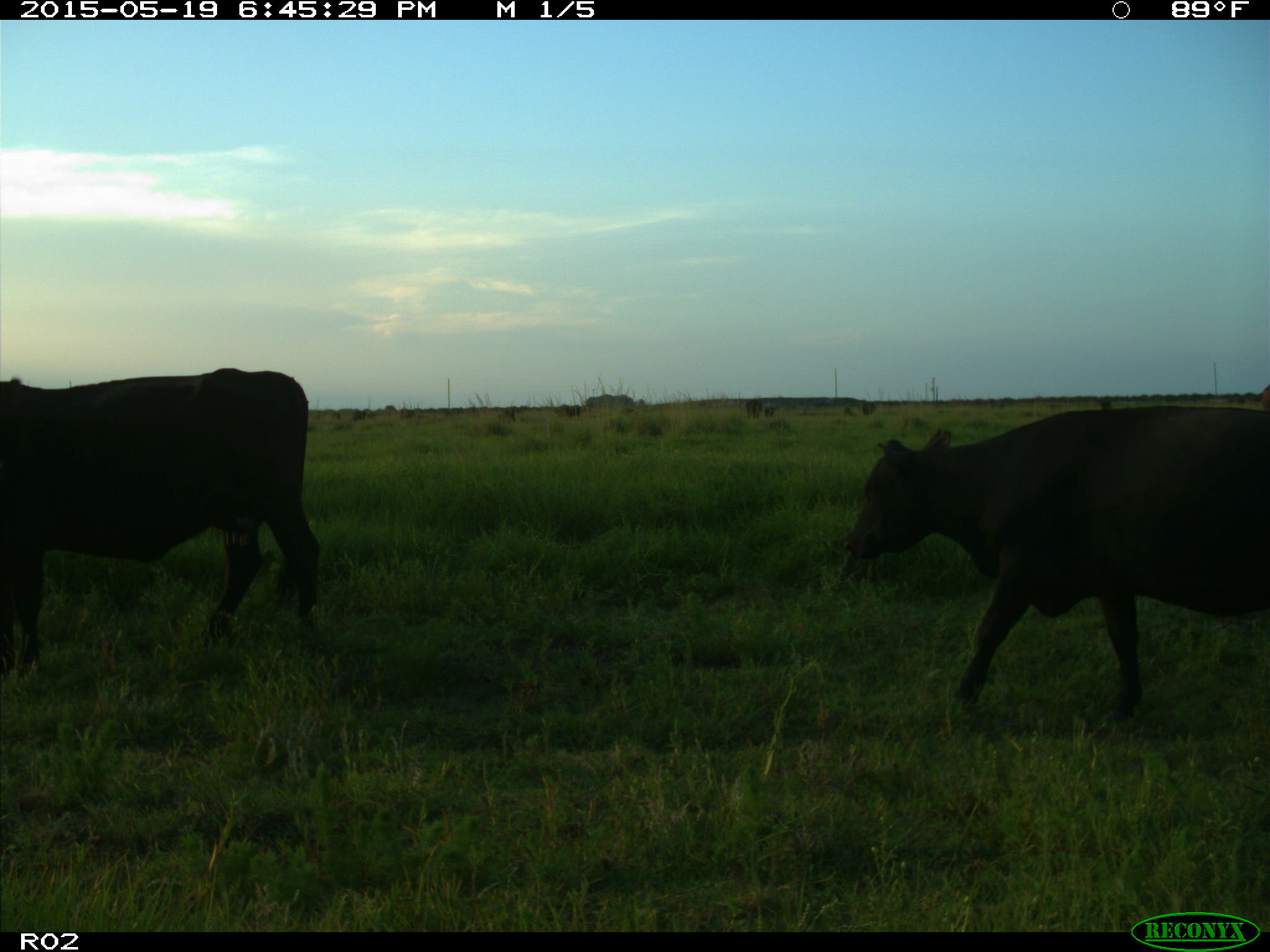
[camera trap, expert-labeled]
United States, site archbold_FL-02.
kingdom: Animalia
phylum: Chordata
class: Mammalia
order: Artiodactyla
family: Bovidae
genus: Bos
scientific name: Bos taurus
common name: domestic cow